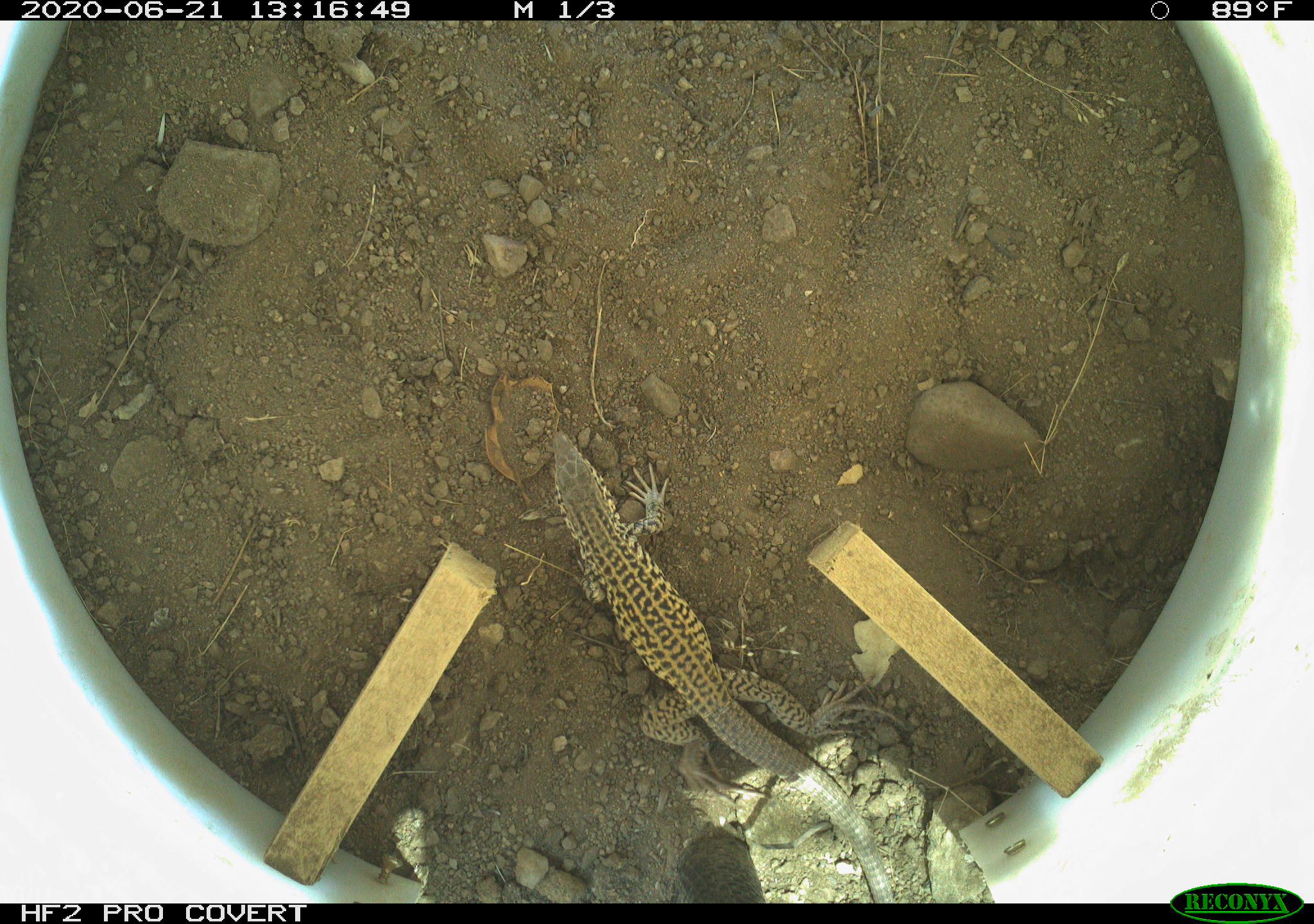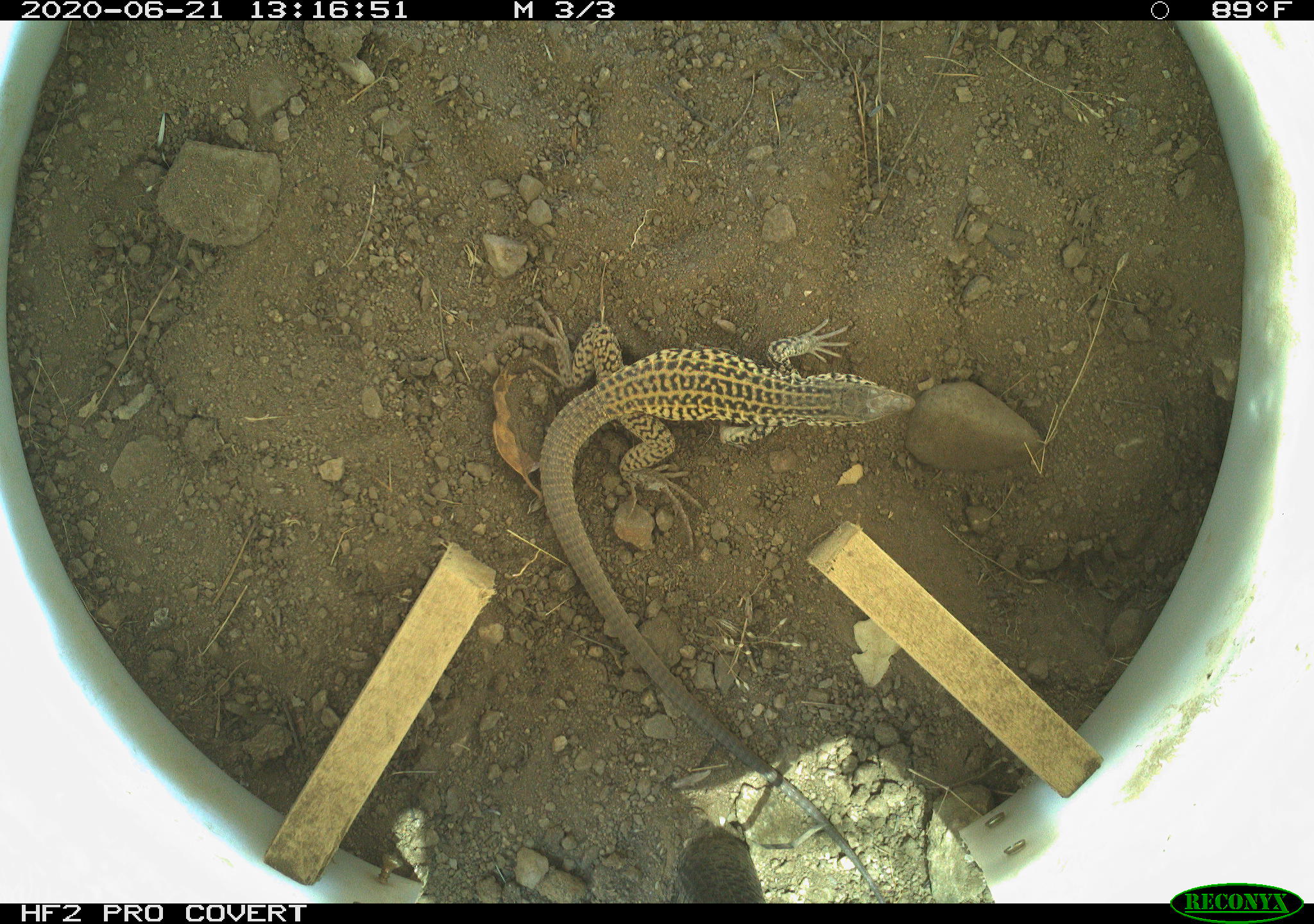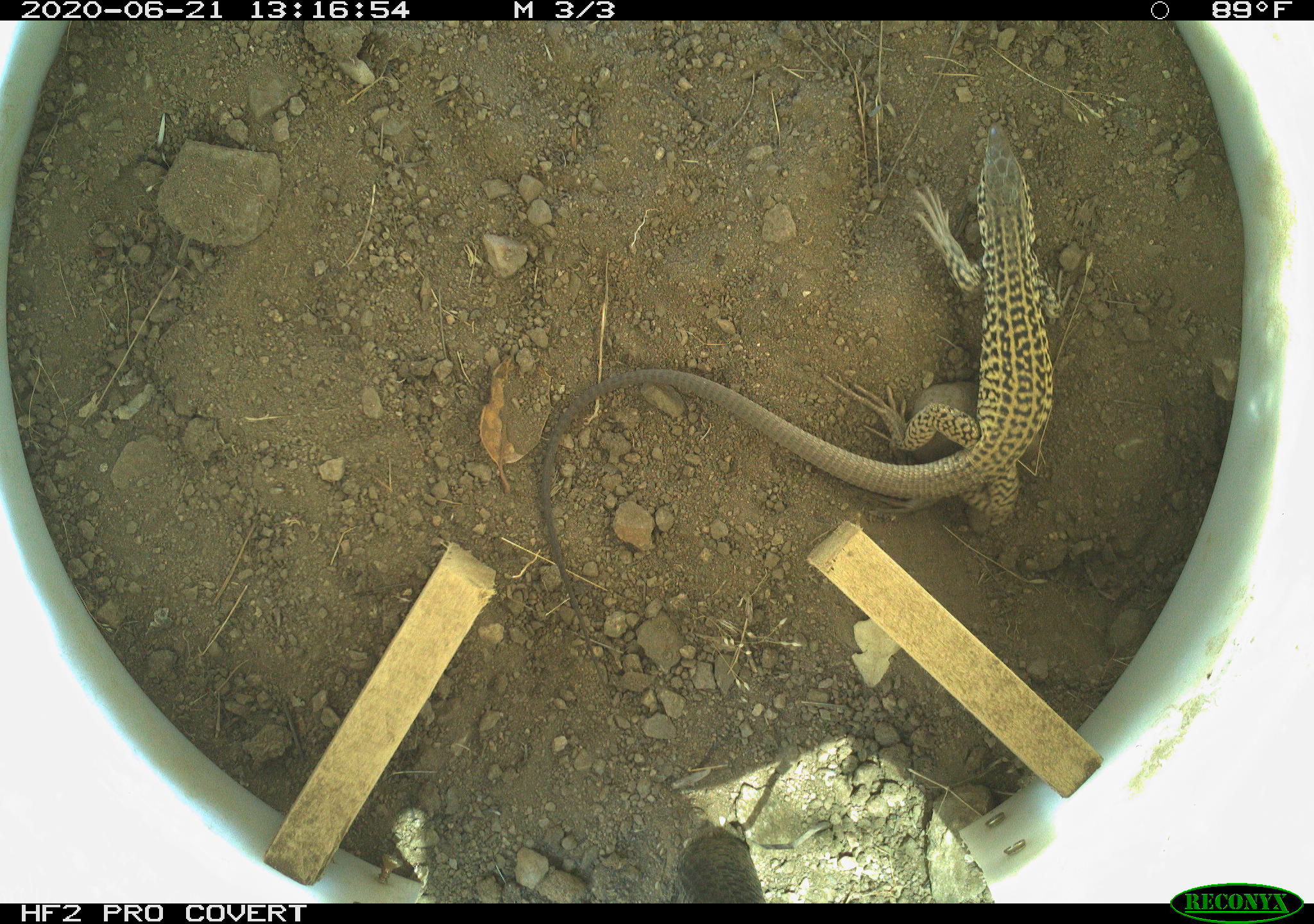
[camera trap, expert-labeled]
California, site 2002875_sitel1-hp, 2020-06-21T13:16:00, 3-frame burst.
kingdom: Animalia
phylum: Chordata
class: Reptilia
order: Squamata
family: Teiidae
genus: Aspidoscelis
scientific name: Aspidoscelis tigris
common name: western whiptail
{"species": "western whiptail (Aspidoscelis tigris)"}